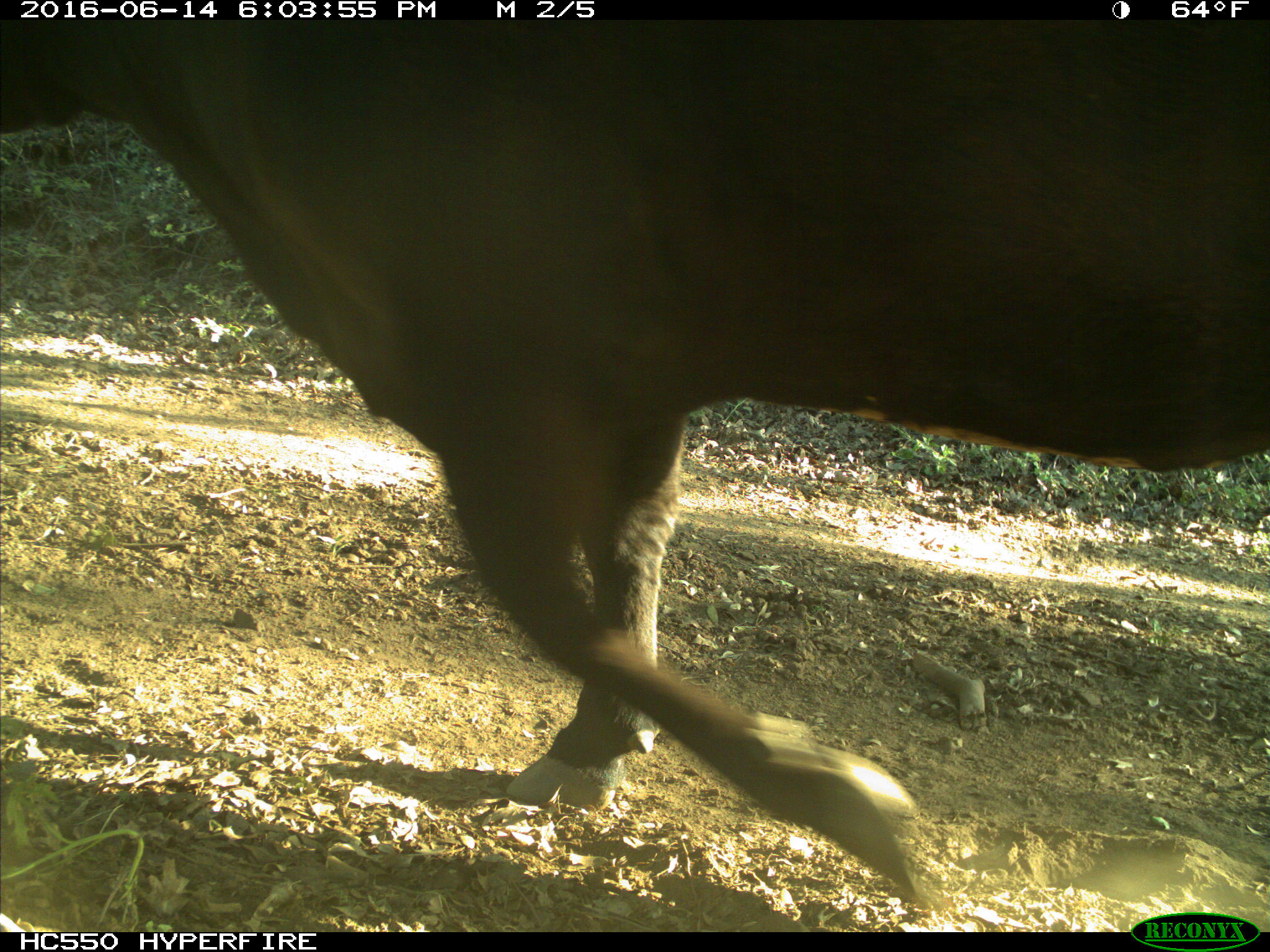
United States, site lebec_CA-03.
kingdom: Animalia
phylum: Chordata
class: Mammalia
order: Artiodactyla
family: Bovidae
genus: Bos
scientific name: Bos taurus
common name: domestic cow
Bos taurus (domestic cow).